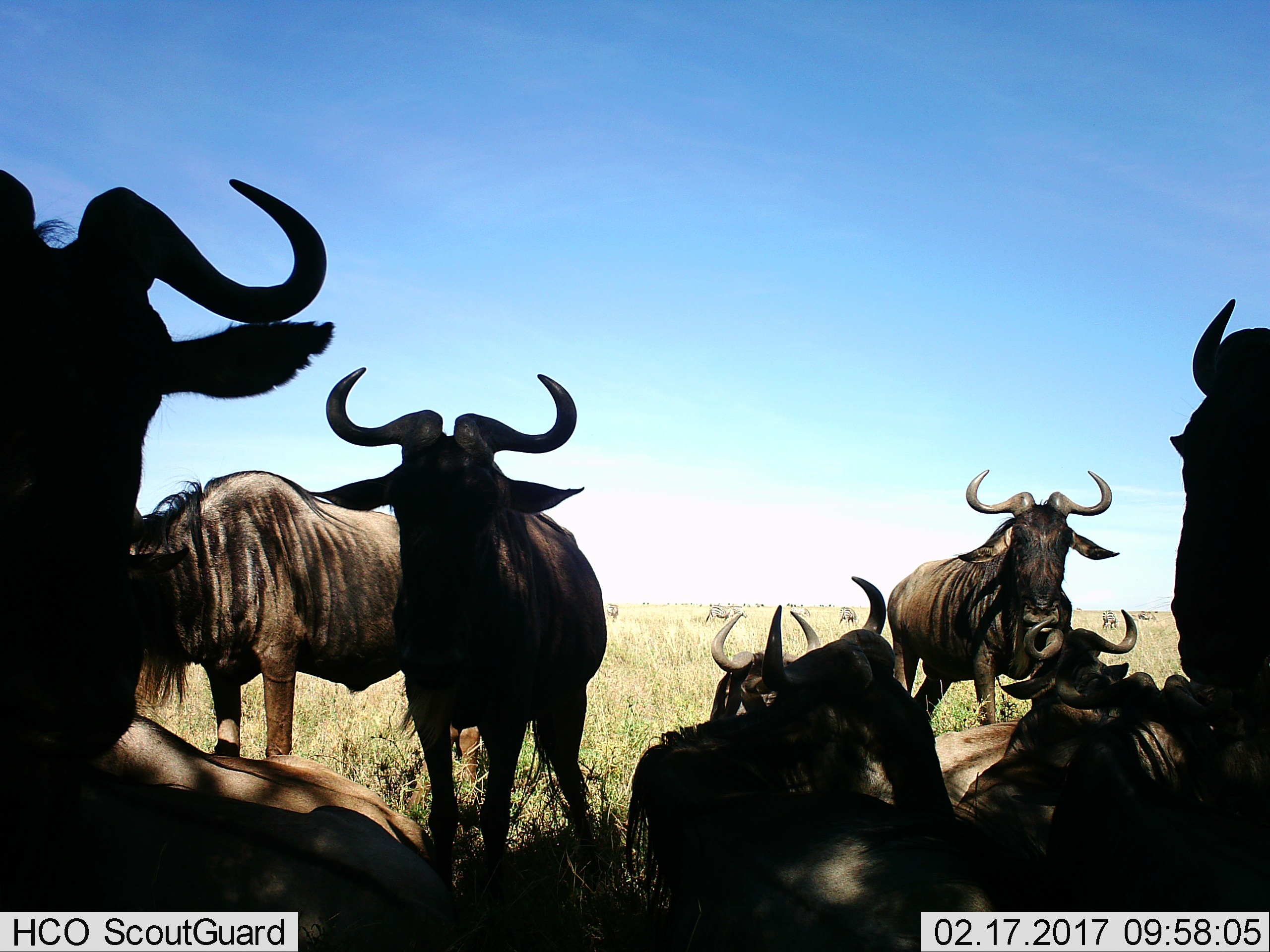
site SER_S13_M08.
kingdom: Animalia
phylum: Chordata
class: Mammalia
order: Artiodactyla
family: Bovidae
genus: Connochaetes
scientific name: Connochaetes taurinus taurinus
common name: blue wildebeest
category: wildebeestblue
Wildebeestblue (blue wildebeest) (Connochaetes taurinus taurinus), count 9. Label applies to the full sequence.